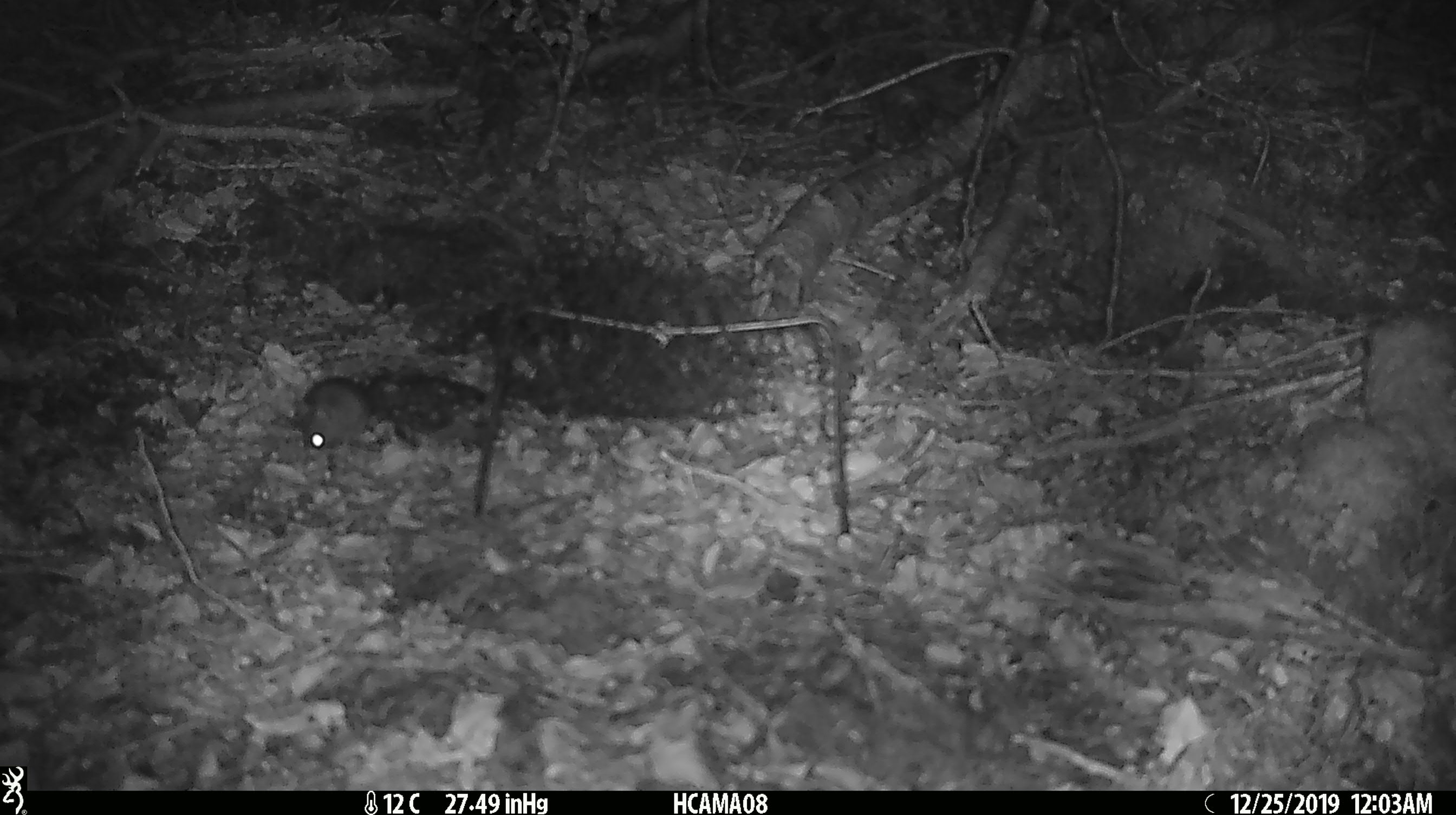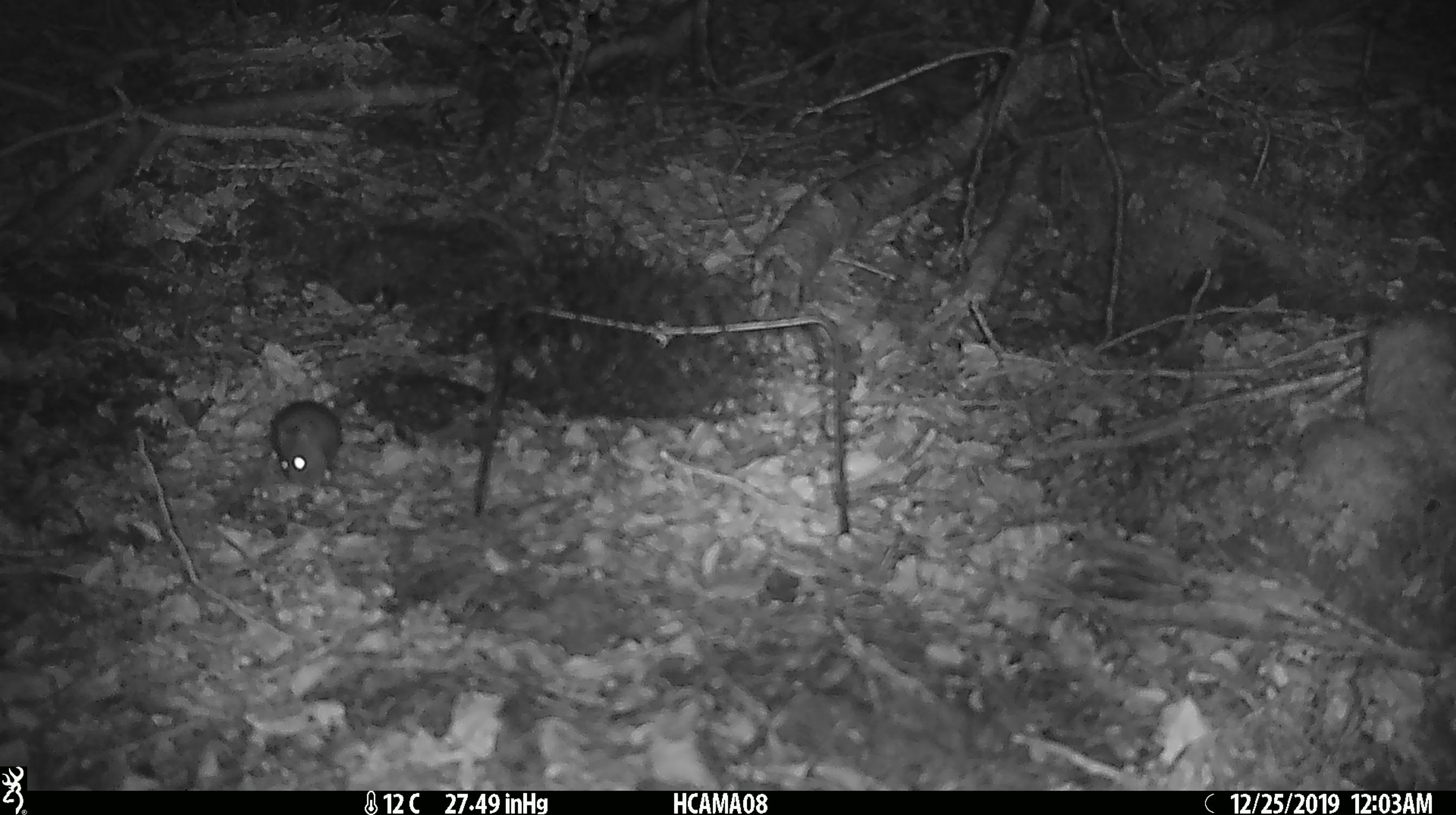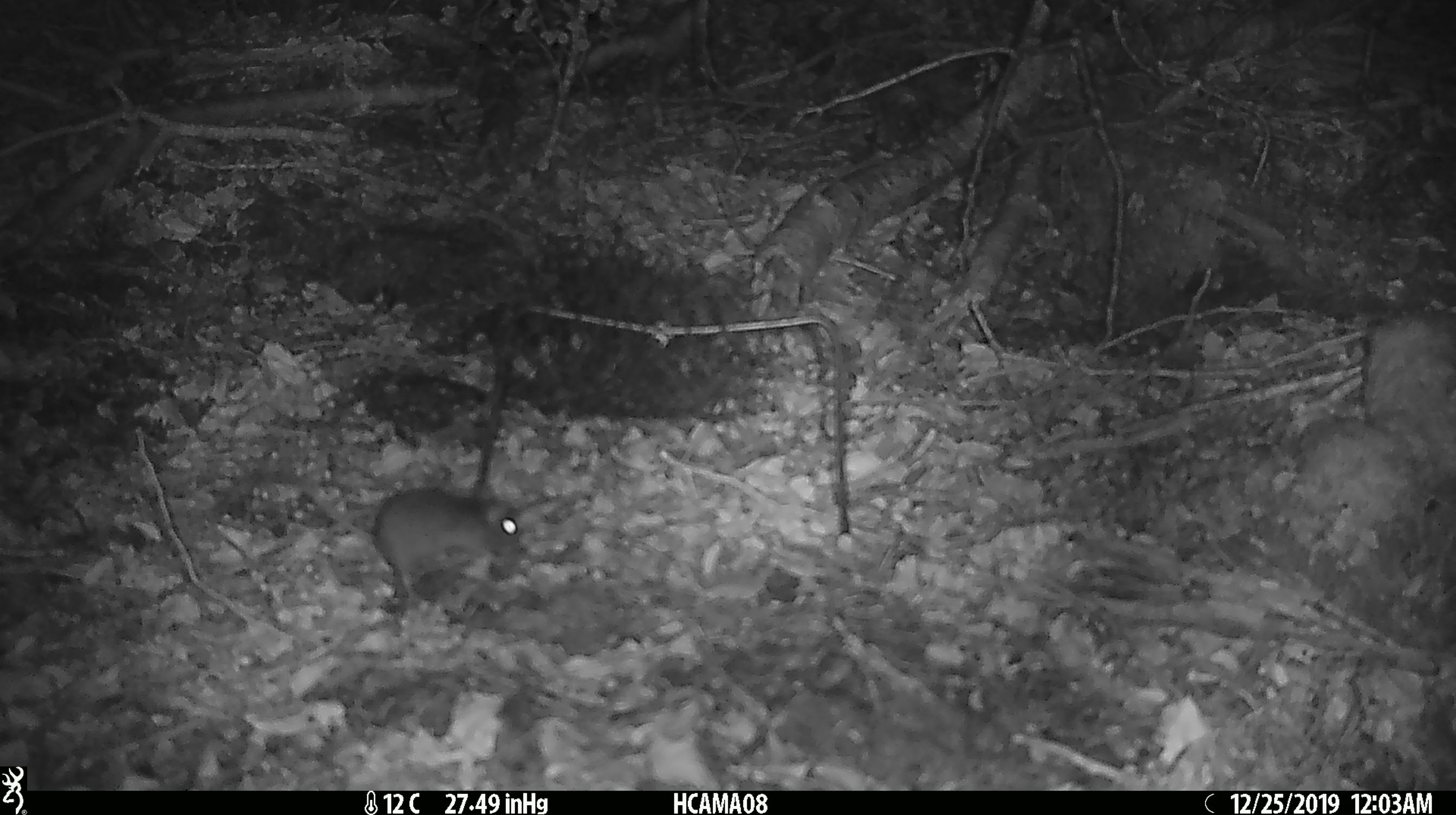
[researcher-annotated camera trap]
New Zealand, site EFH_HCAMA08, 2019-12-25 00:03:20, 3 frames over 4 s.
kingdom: Animalia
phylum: Chordata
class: Mammalia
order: Rodentia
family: Muridae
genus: Mus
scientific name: Mus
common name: mouse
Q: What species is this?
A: Mouse (Mus).